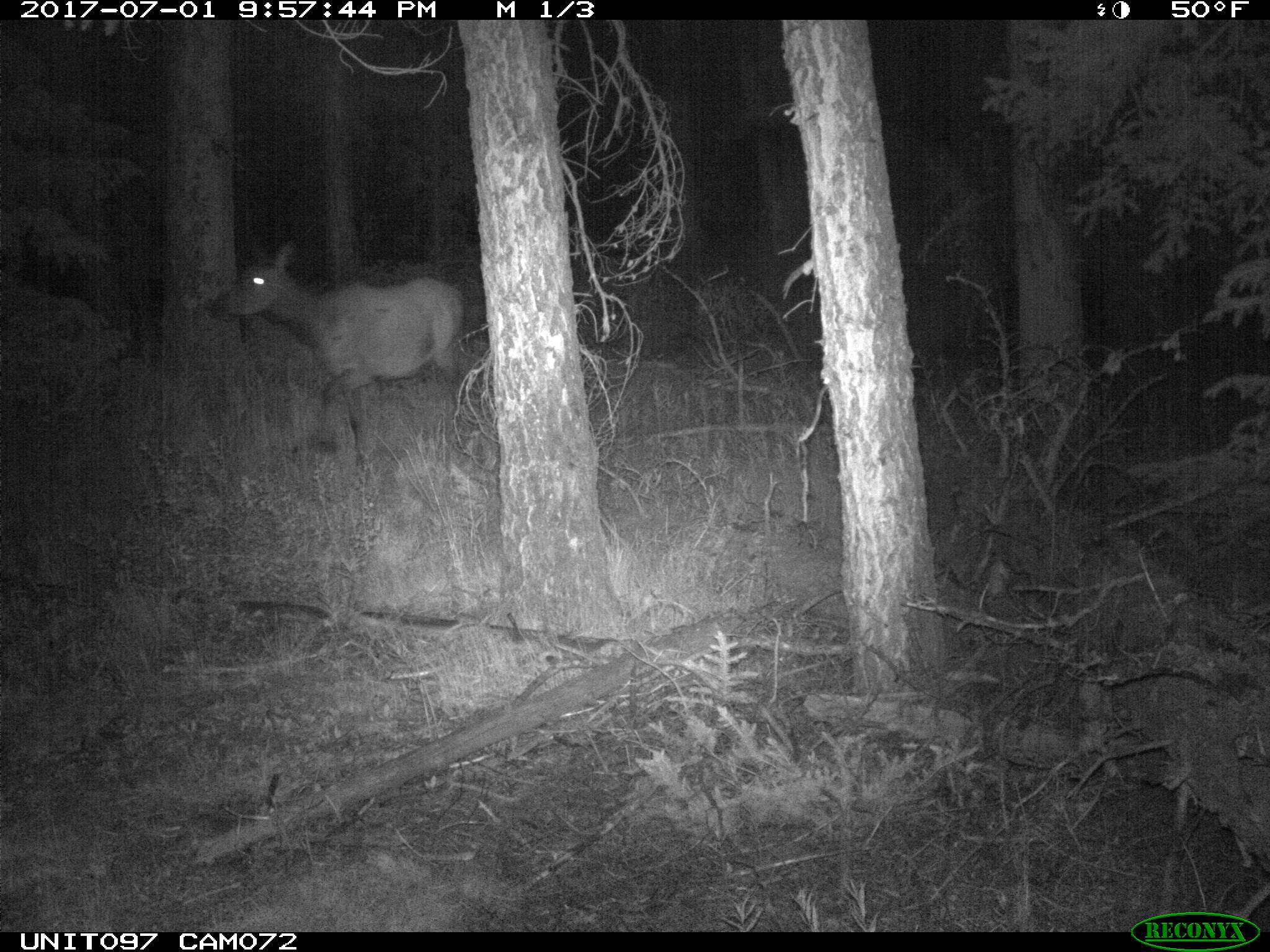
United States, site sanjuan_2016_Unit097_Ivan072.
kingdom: Animalia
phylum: Chordata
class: Mammalia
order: Artiodactyla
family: Cervidae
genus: Cervus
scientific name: Cervus elaphus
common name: red deer